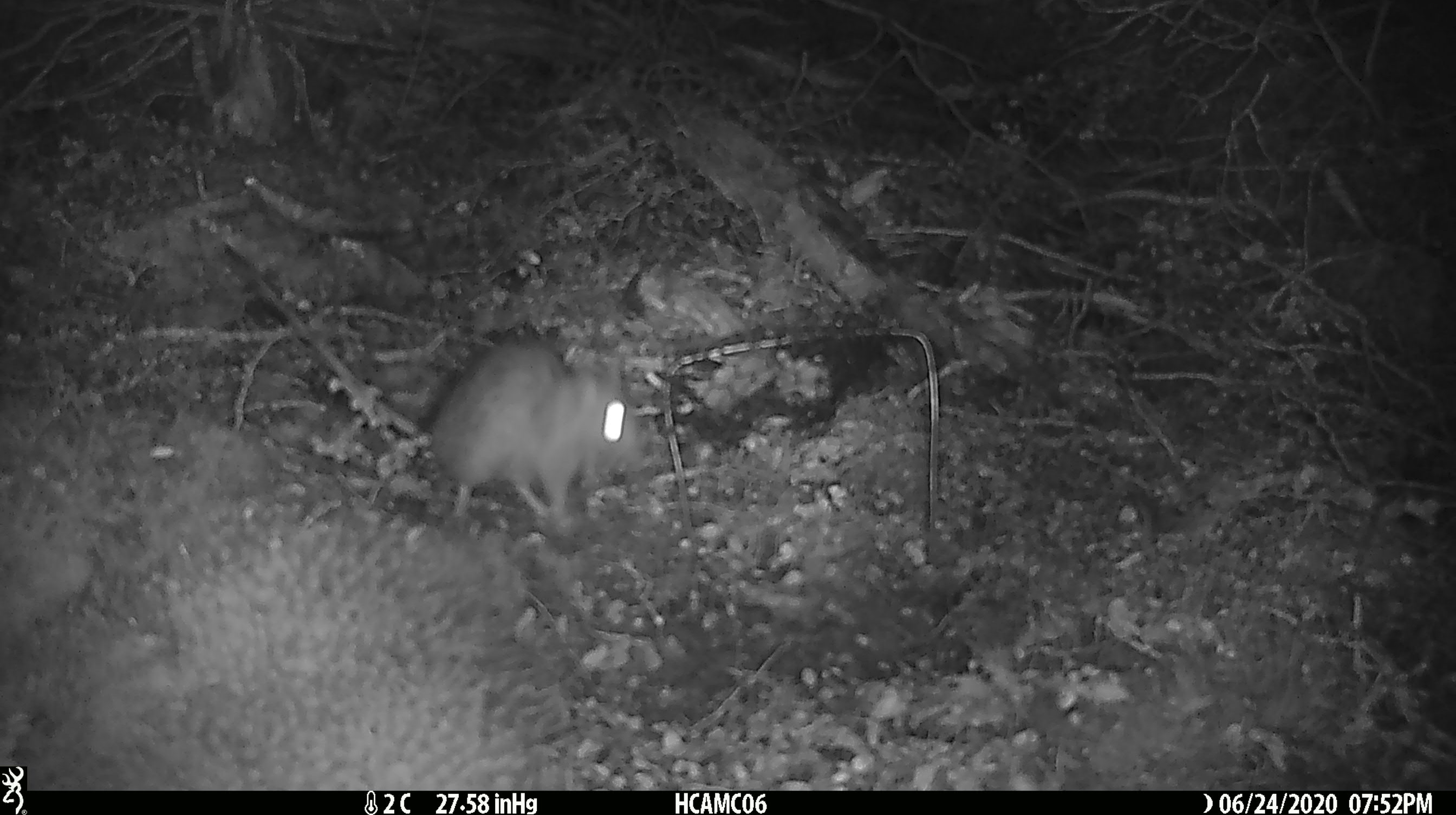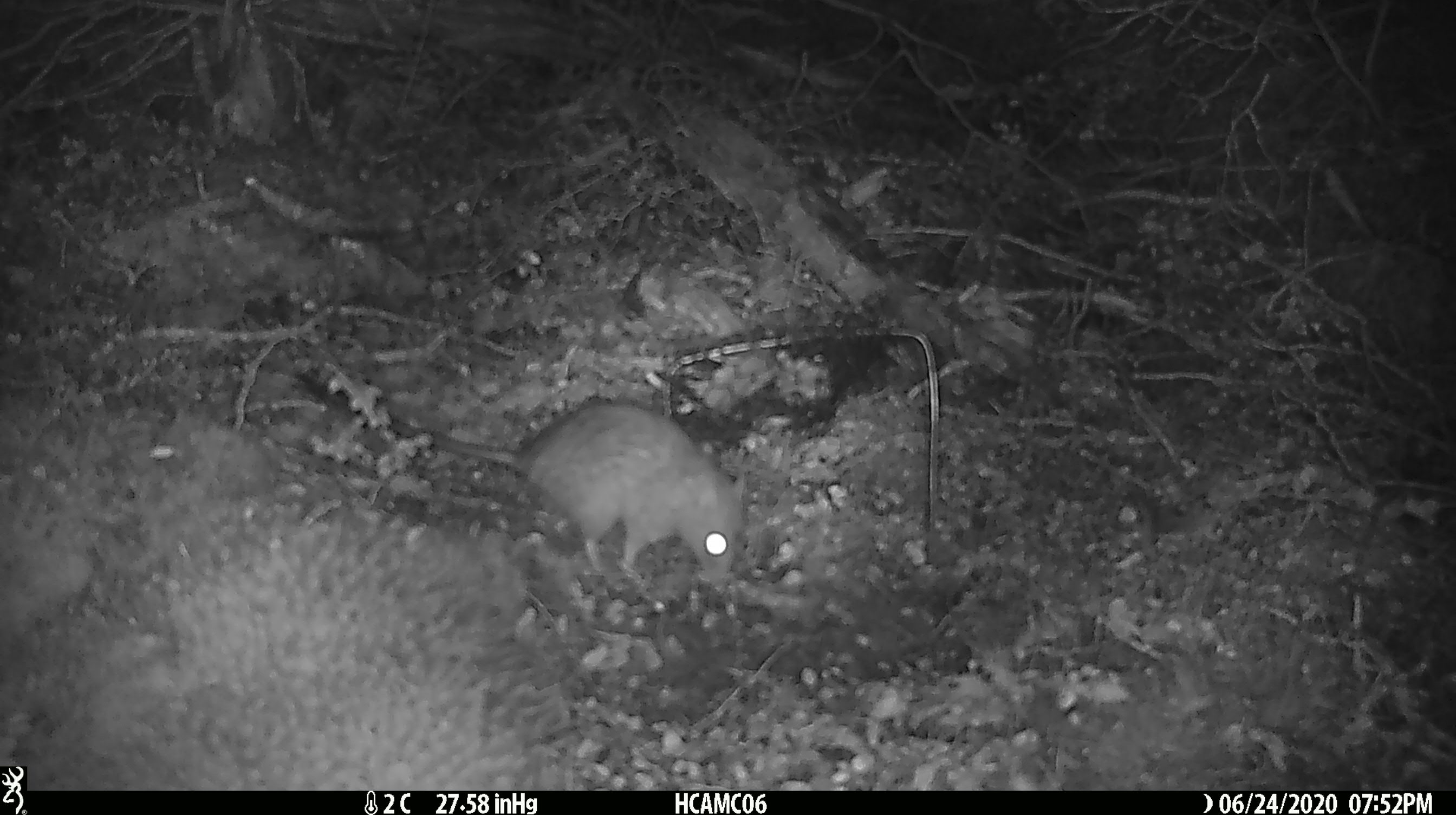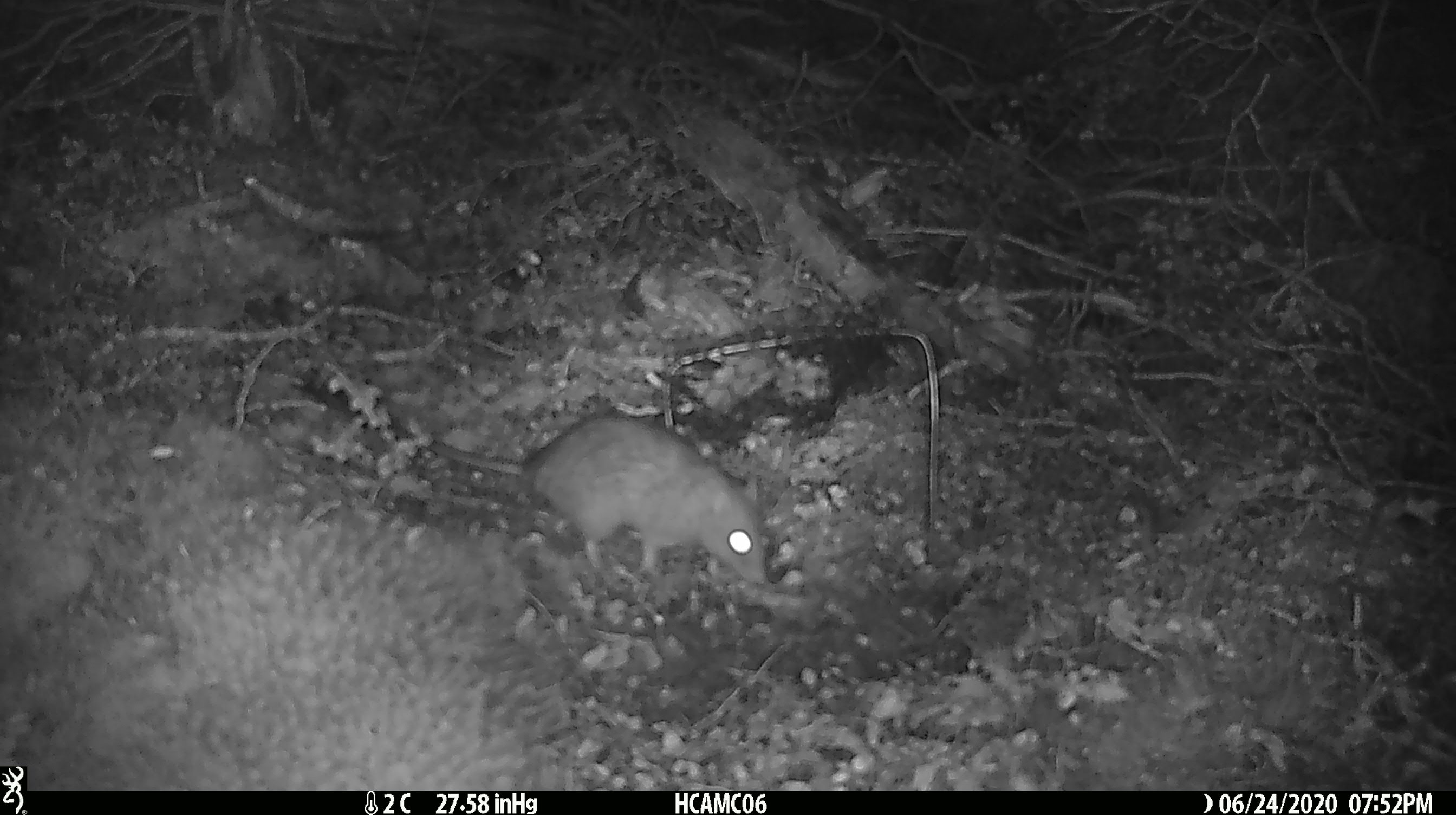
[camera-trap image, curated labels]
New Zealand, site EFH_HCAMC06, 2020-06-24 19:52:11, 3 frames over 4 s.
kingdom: Animalia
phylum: Chordata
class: Mammalia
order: Rodentia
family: Muridae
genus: Rattus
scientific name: Rattus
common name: rat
Rat (Rattus).